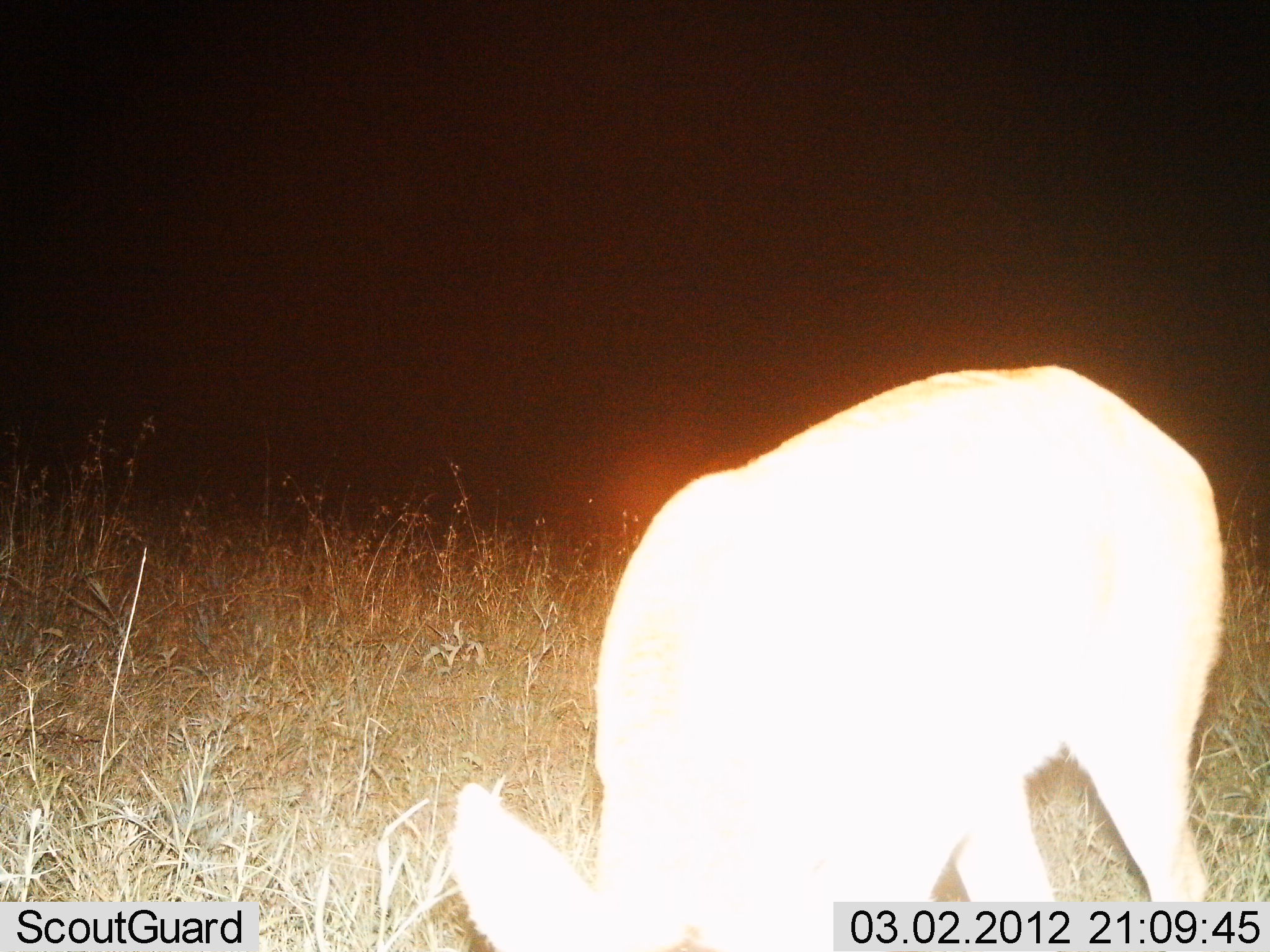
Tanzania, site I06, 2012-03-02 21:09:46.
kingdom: Animalia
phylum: Chordata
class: Mammalia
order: Artiodactyla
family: Bovidae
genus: Redunca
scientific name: Redunca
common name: reedbuck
Reedbuck (Redunca), count 1. Behavior (volunteer vote fractions): standing 13%, resting 0%, moving 0%, interacting 0%. Young present (vote fraction): 0%. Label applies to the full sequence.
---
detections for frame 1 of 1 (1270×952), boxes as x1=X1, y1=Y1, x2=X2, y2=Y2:
animal: x1=449, y1=364, x2=1229, y2=952